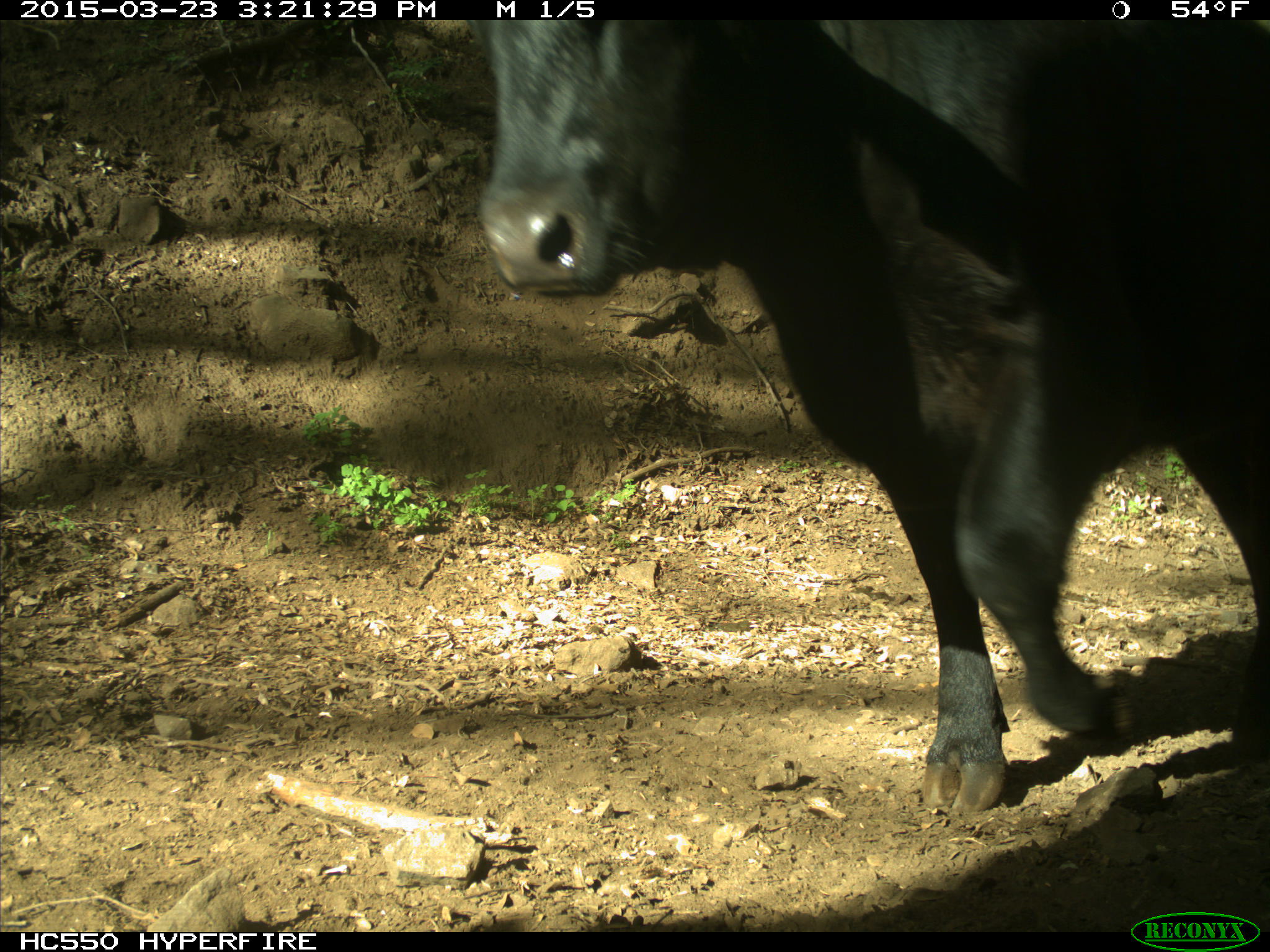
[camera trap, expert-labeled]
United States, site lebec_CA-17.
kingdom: Animalia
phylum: Chordata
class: Mammalia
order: Artiodactyla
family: Bovidae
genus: Bos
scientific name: Bos taurus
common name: domestic cow